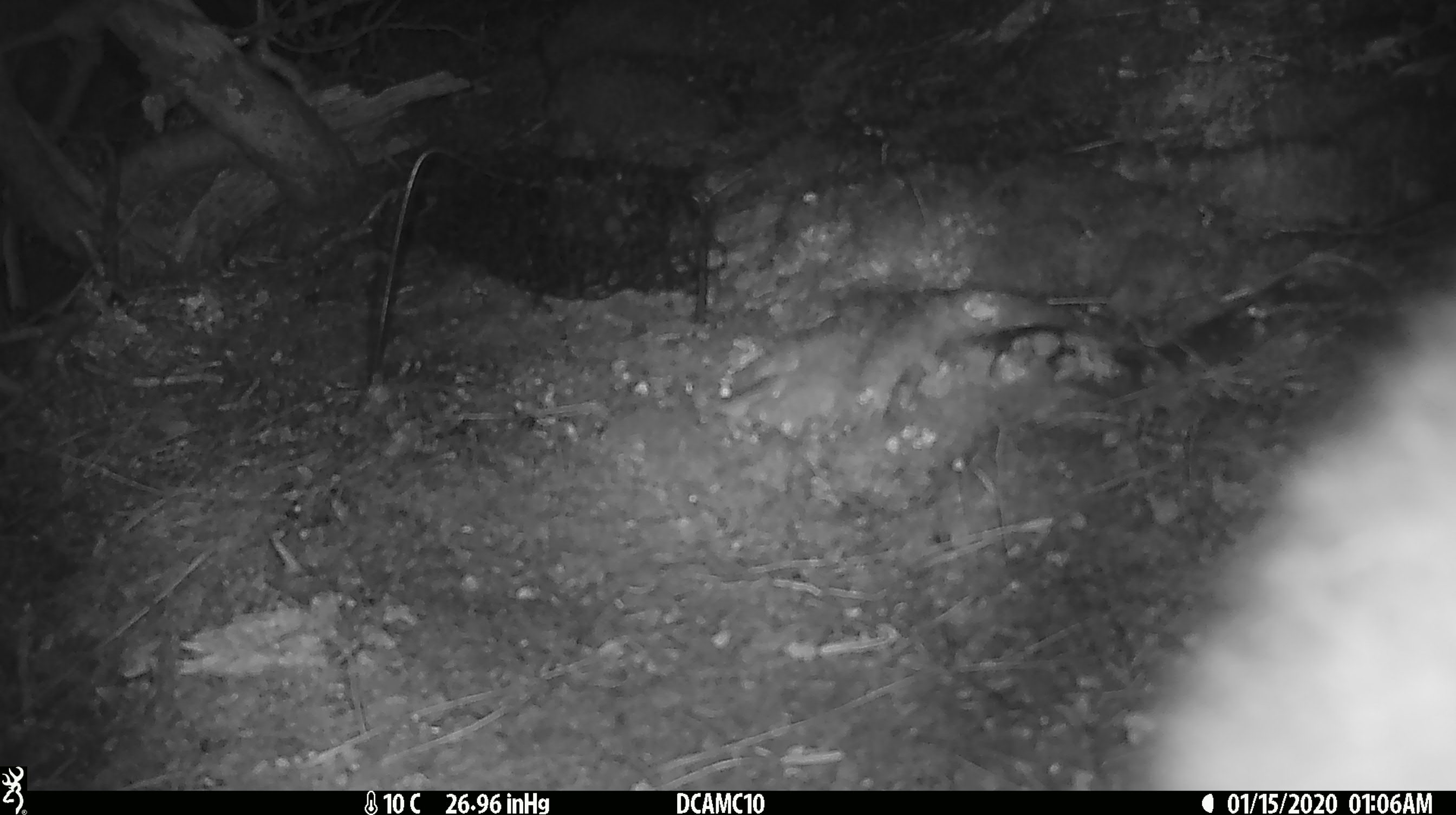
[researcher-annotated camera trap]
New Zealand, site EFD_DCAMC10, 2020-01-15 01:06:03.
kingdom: Animalia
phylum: Chordata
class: Mammalia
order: Diprotodontia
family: Phalangeridae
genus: Trichosurus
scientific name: Trichosurus vulpecula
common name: common brushtail possum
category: possum